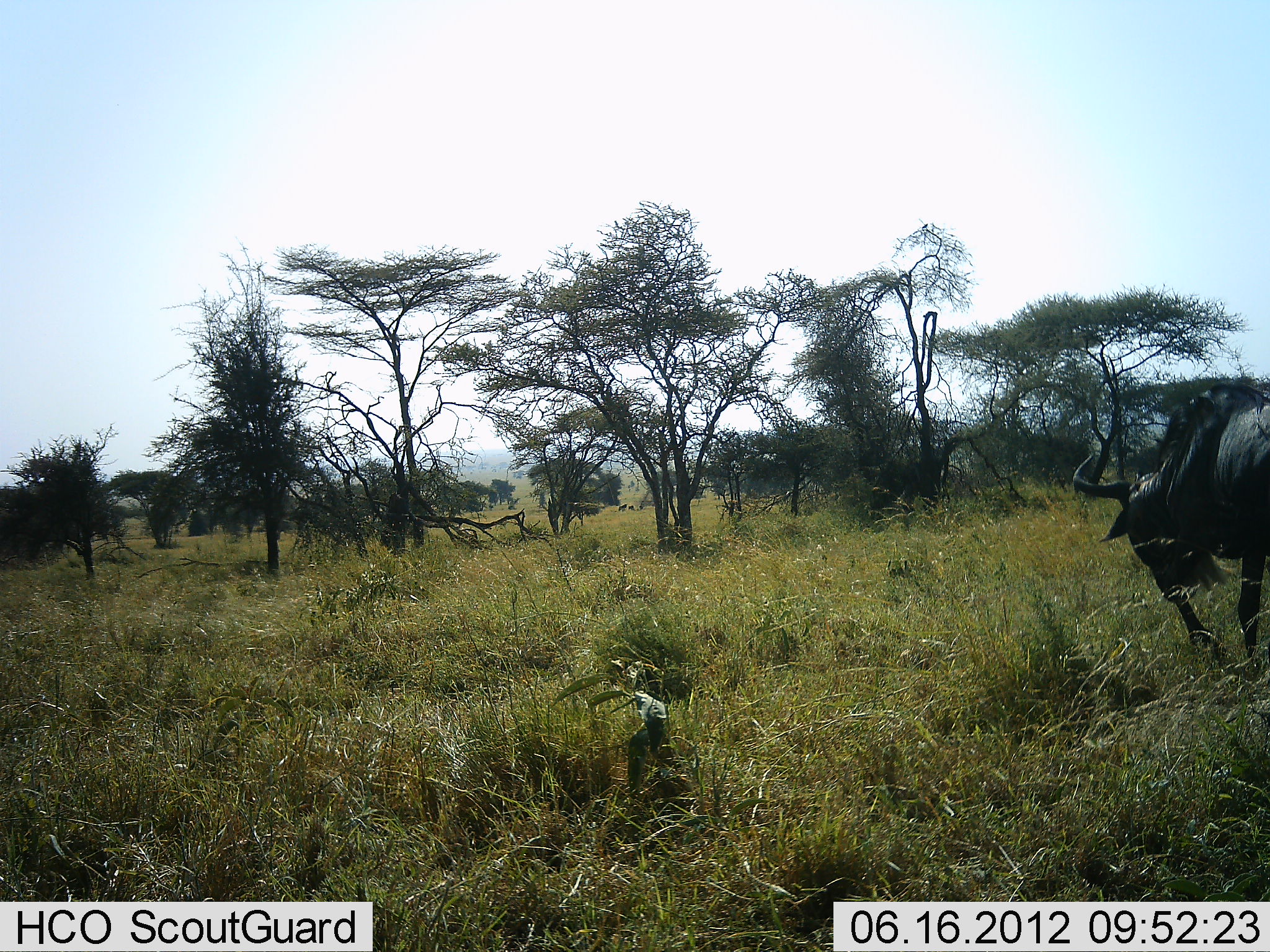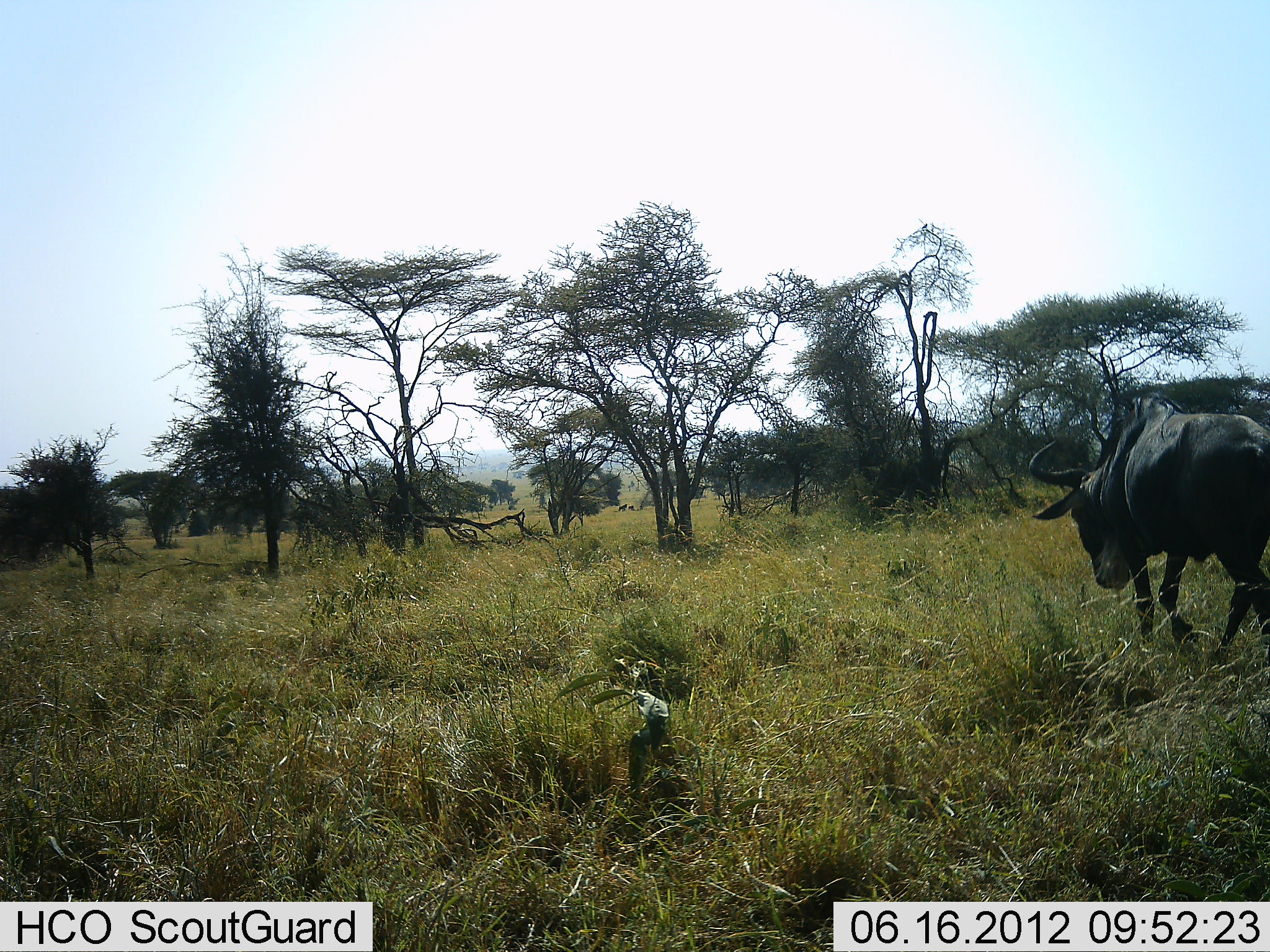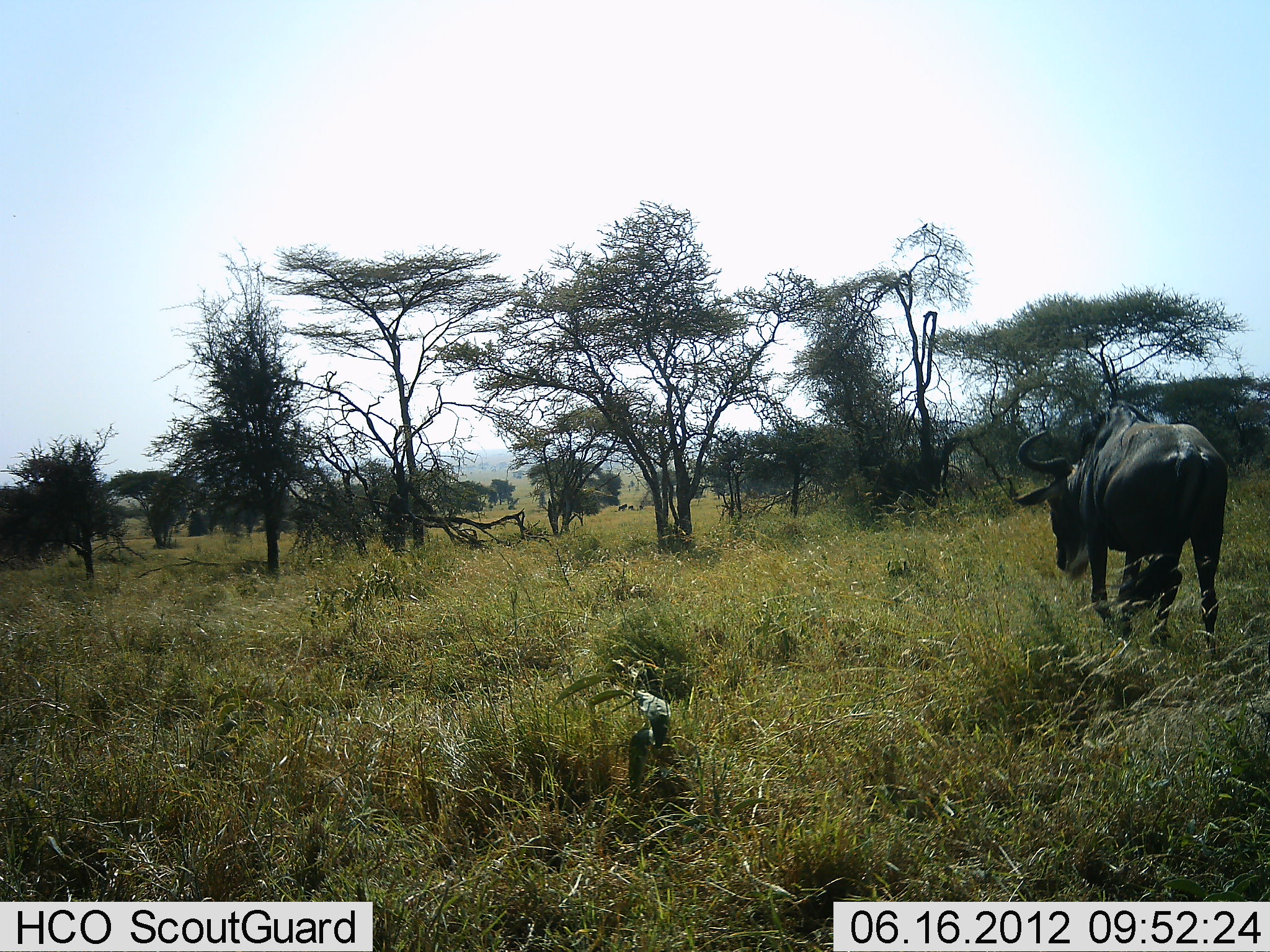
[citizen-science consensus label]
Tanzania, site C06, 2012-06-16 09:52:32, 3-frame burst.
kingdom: Animalia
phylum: Chordata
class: Mammalia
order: Artiodactyla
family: Bovidae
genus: Connochaetes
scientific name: Connochaetes taurinus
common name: blue wildebeest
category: wildebeest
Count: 1.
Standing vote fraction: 0%.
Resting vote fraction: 0%.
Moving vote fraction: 100%.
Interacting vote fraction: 0%.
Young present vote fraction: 0%.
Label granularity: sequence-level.